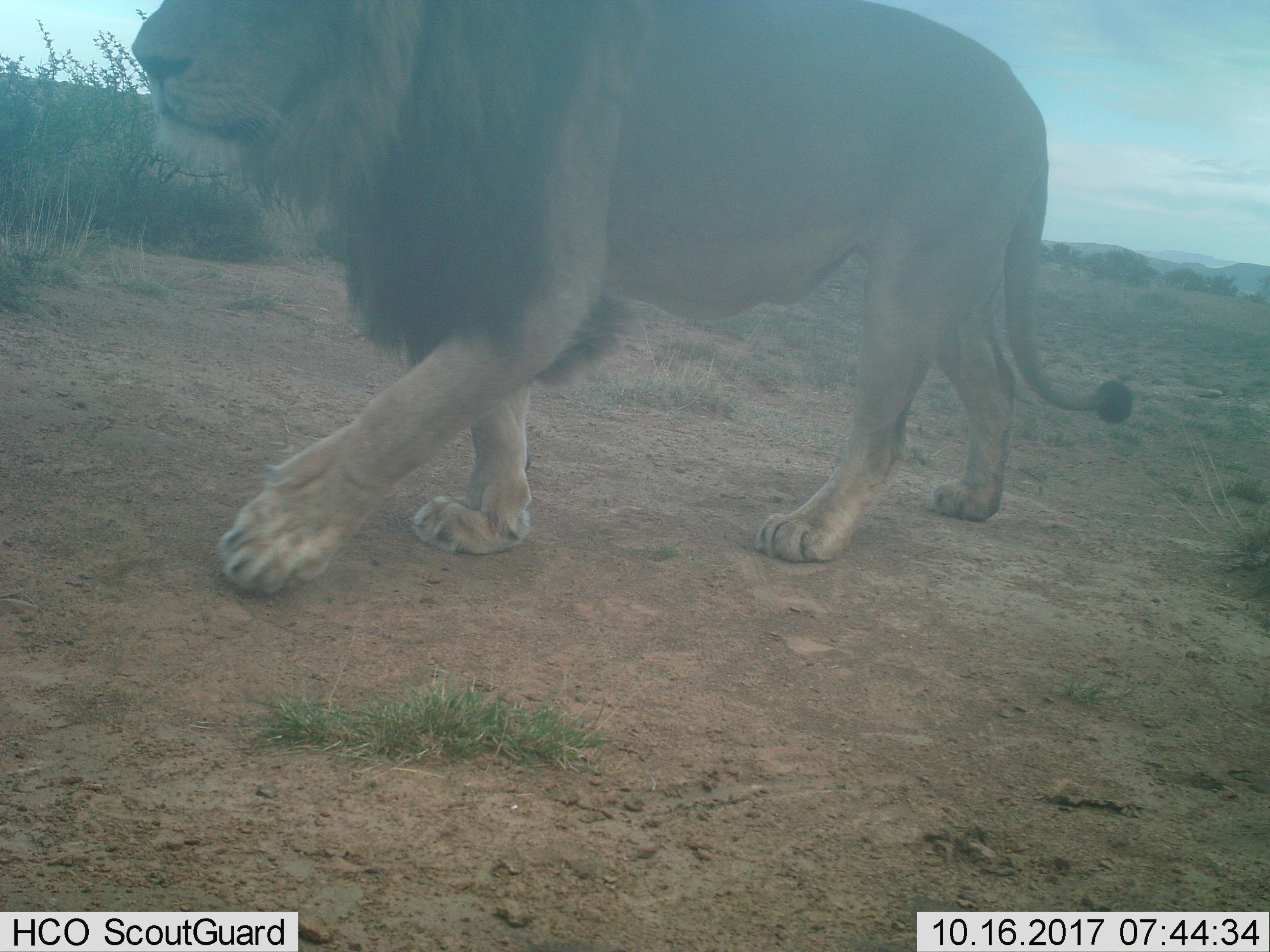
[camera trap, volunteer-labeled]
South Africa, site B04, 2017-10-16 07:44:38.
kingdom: Animalia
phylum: Chordata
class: Mammalia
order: Carnivora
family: Felidae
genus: Panthera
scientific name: Panthera leo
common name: male lion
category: lionmale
Lionmale (male lion) (Panthera leo), count 1. Behavior (volunteer vote fractions): standing 18%, resting 0%, moving 91%, interacting 0%. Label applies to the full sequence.